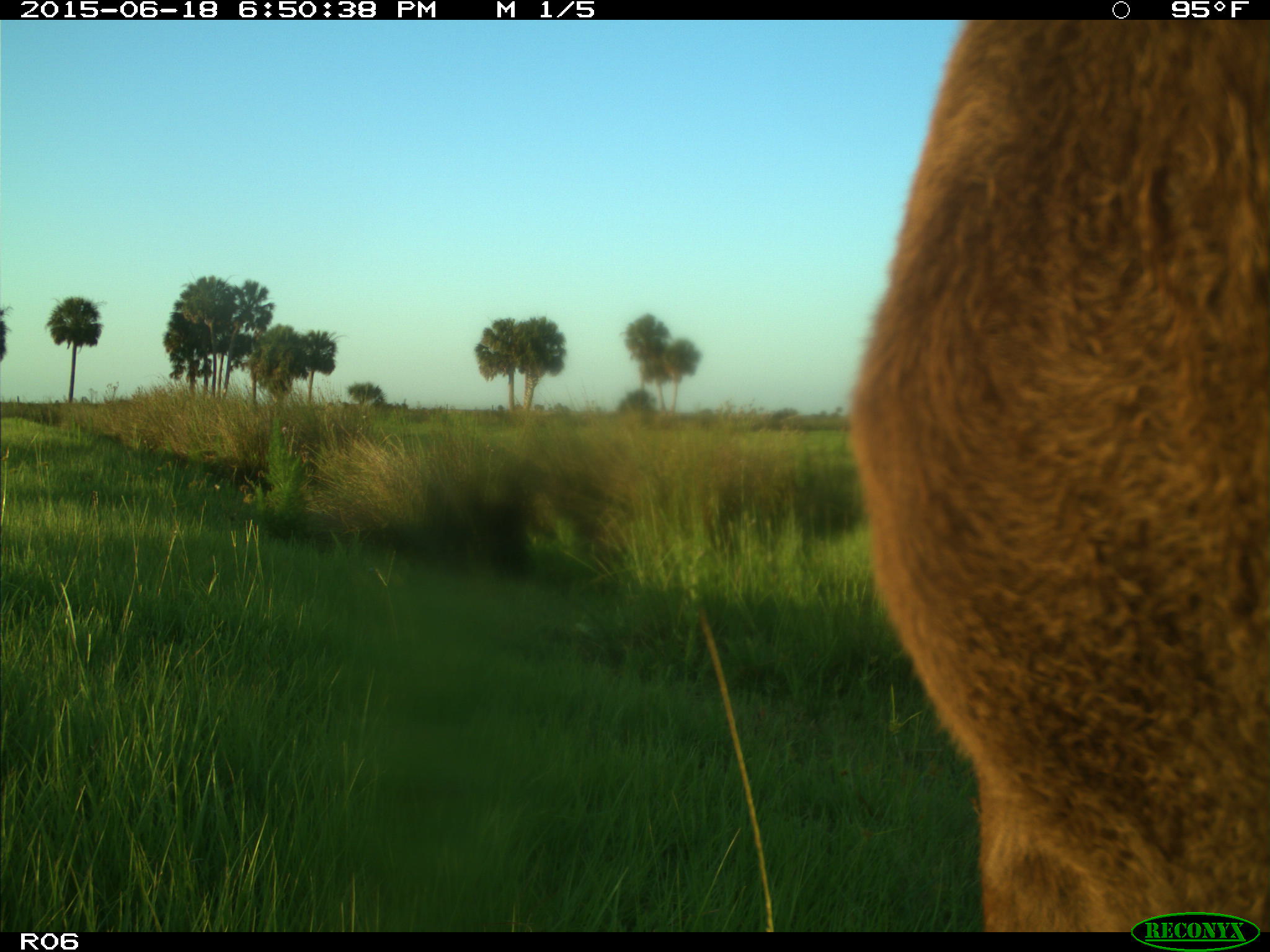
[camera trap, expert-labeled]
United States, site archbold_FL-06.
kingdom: Animalia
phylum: Chordata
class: Mammalia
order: Artiodactyla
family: Bovidae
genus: Bos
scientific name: Bos taurus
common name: domestic cow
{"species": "Bos taurus (domestic cow)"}